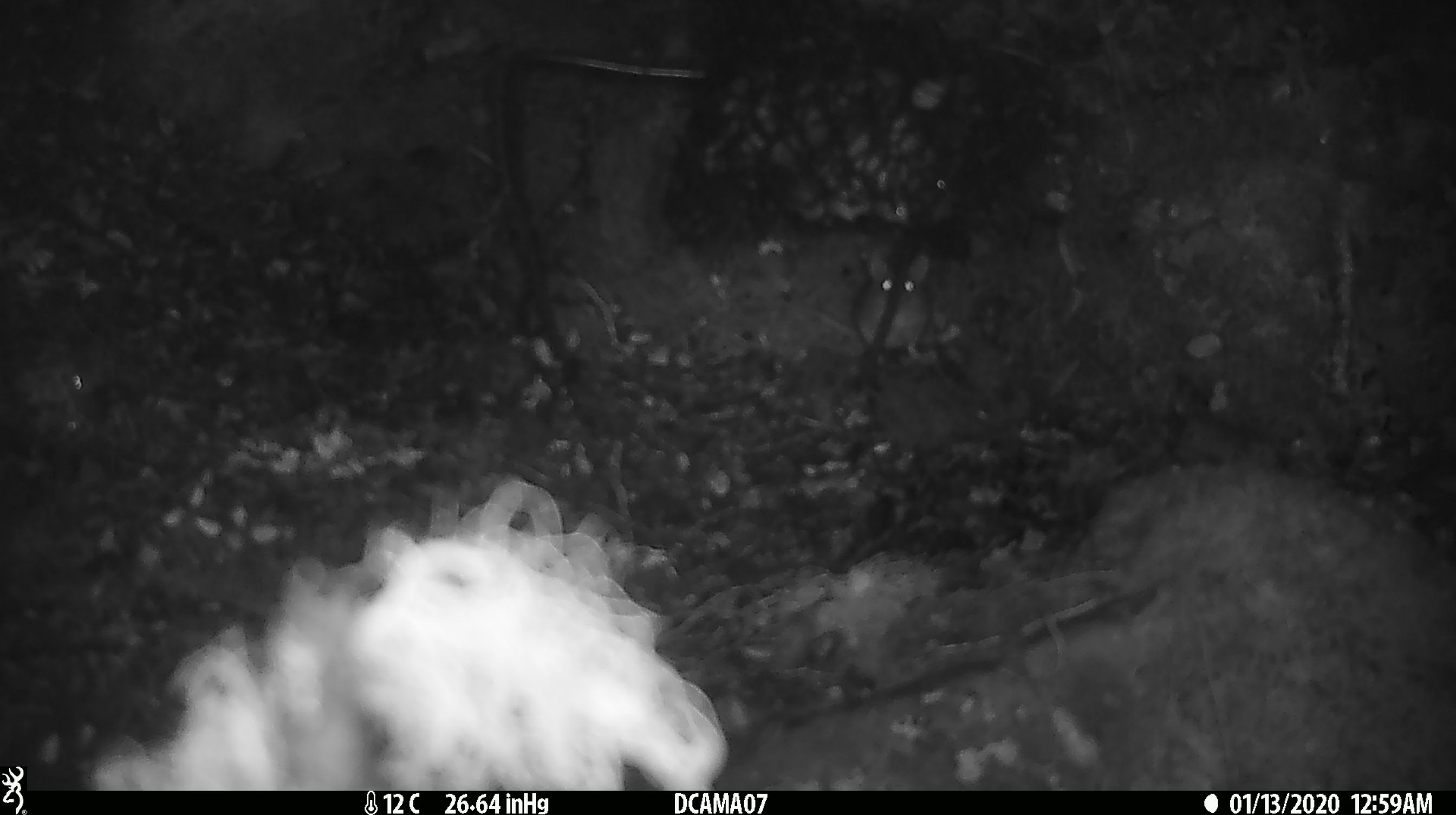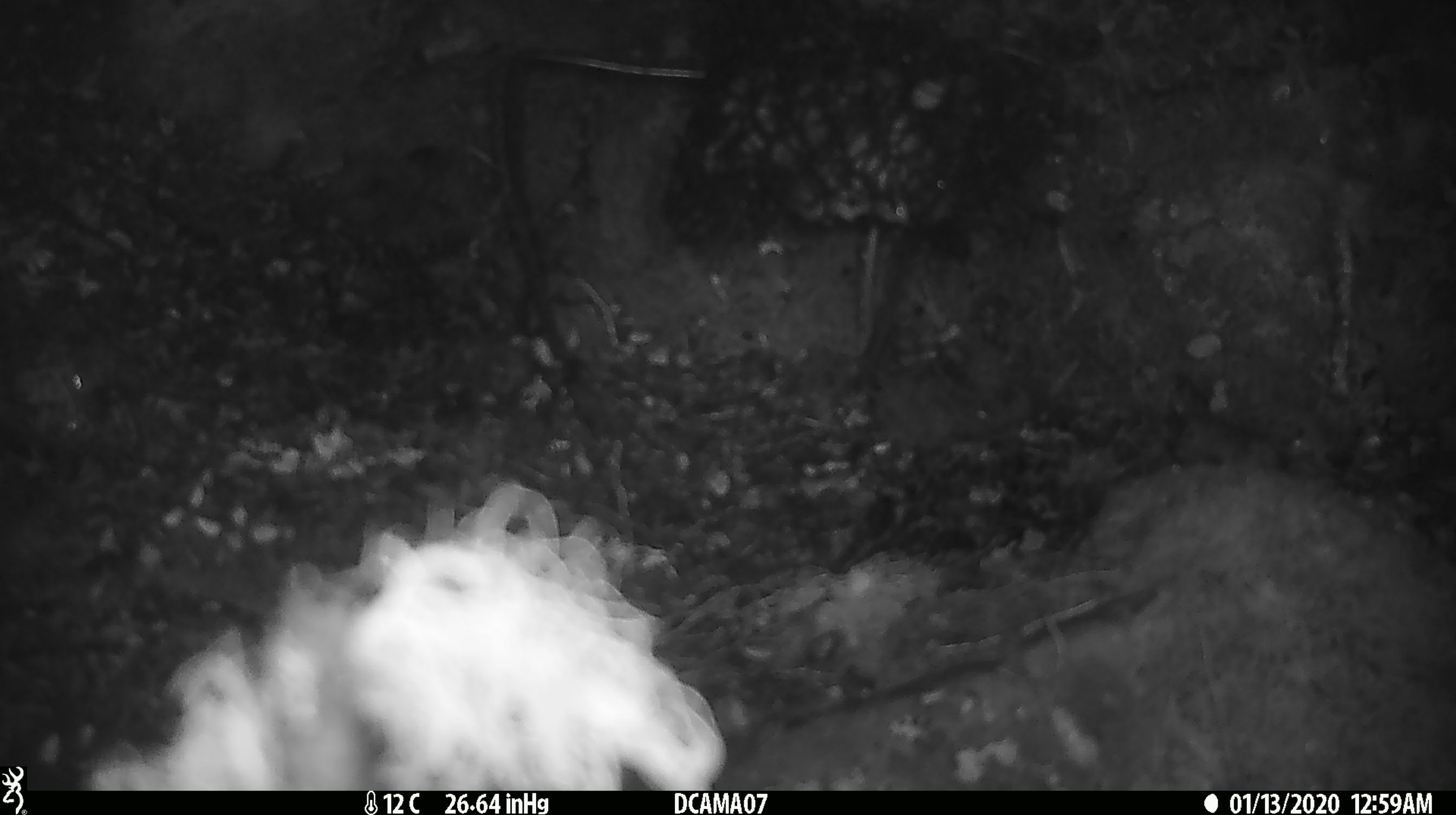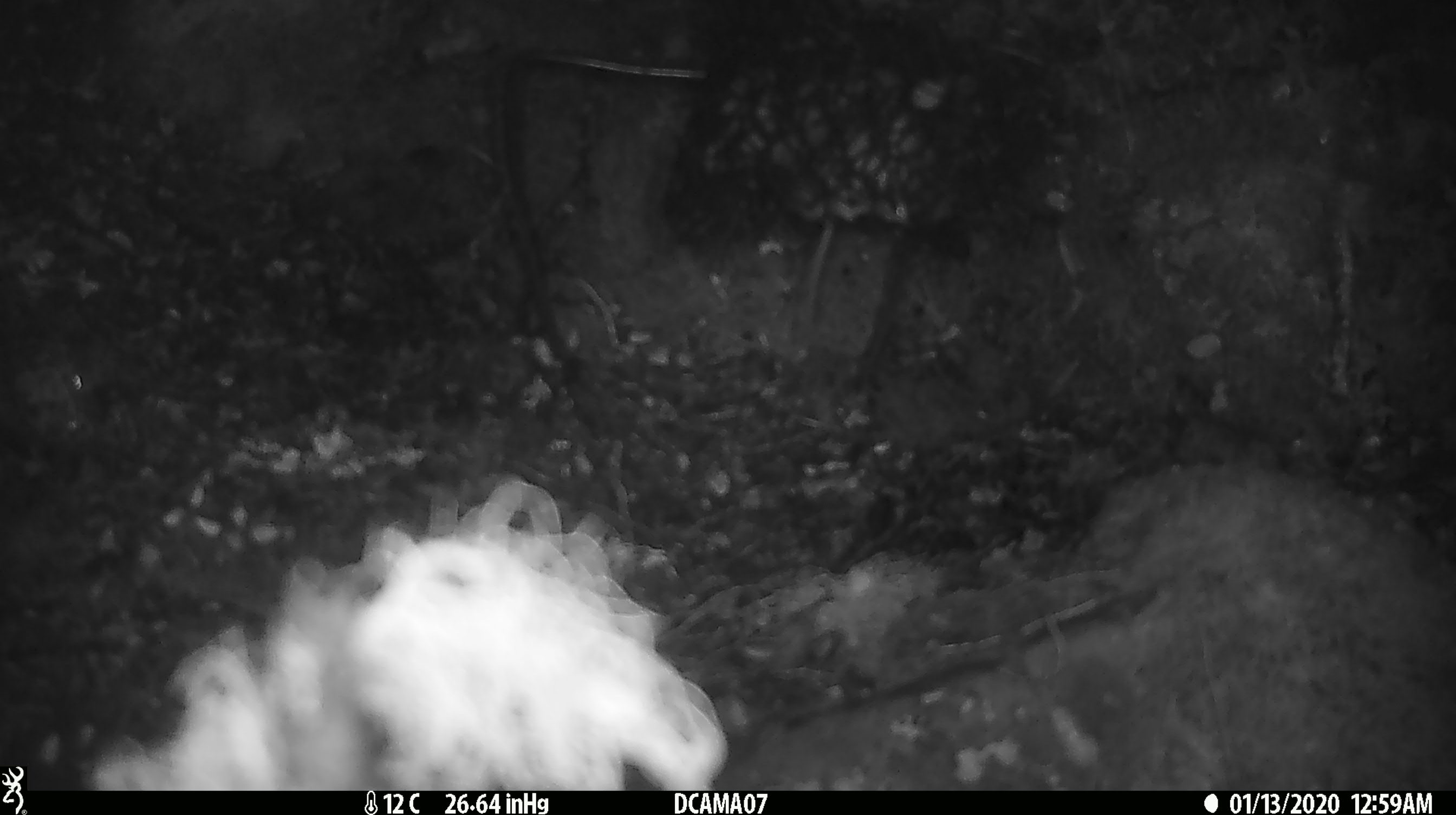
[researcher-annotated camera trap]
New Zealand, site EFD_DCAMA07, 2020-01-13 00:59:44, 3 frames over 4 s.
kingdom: Animalia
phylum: Chordata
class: Mammalia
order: Rodentia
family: Muridae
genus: Mus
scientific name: Mus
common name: mouse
Mouse (Mus).